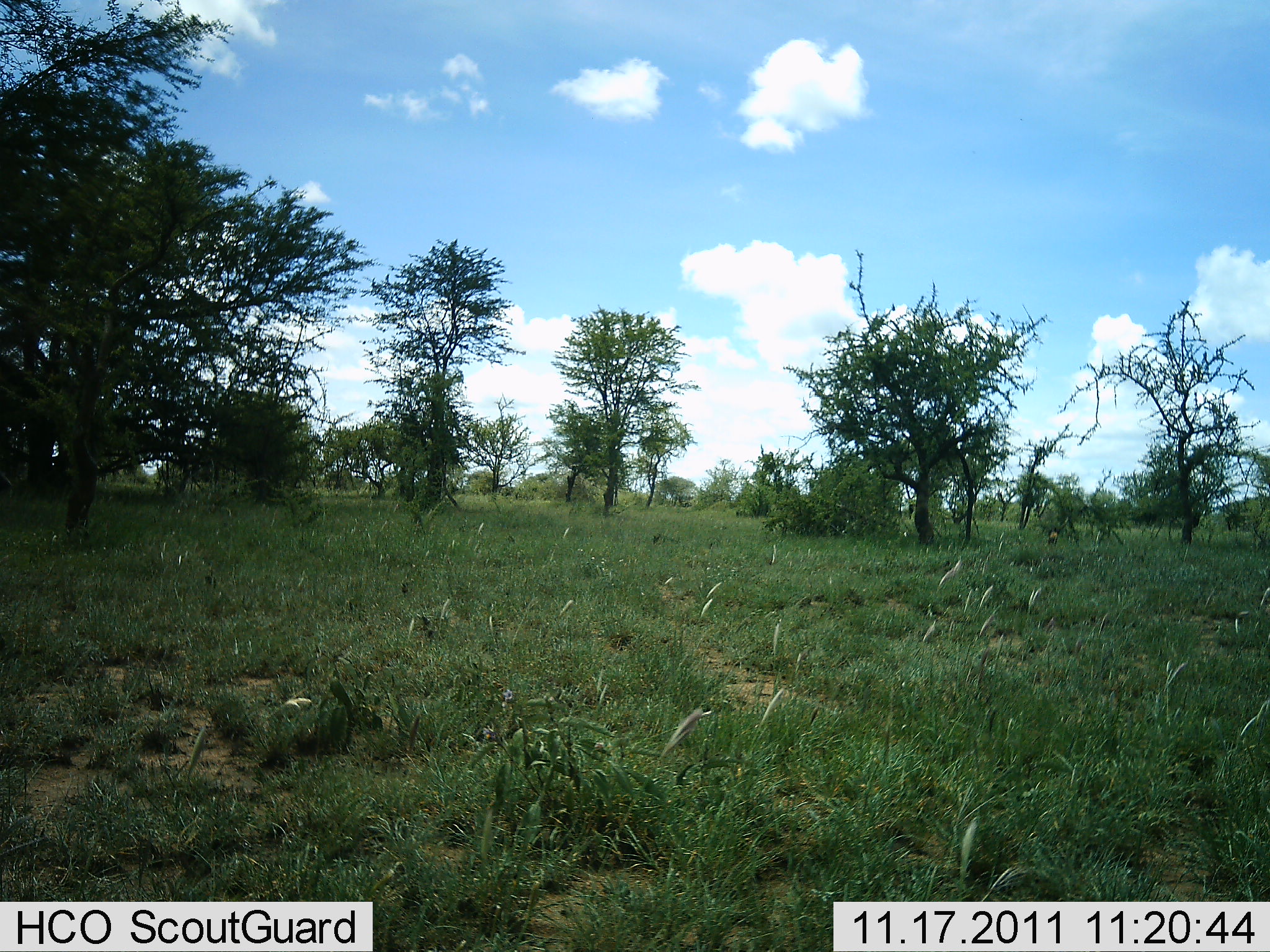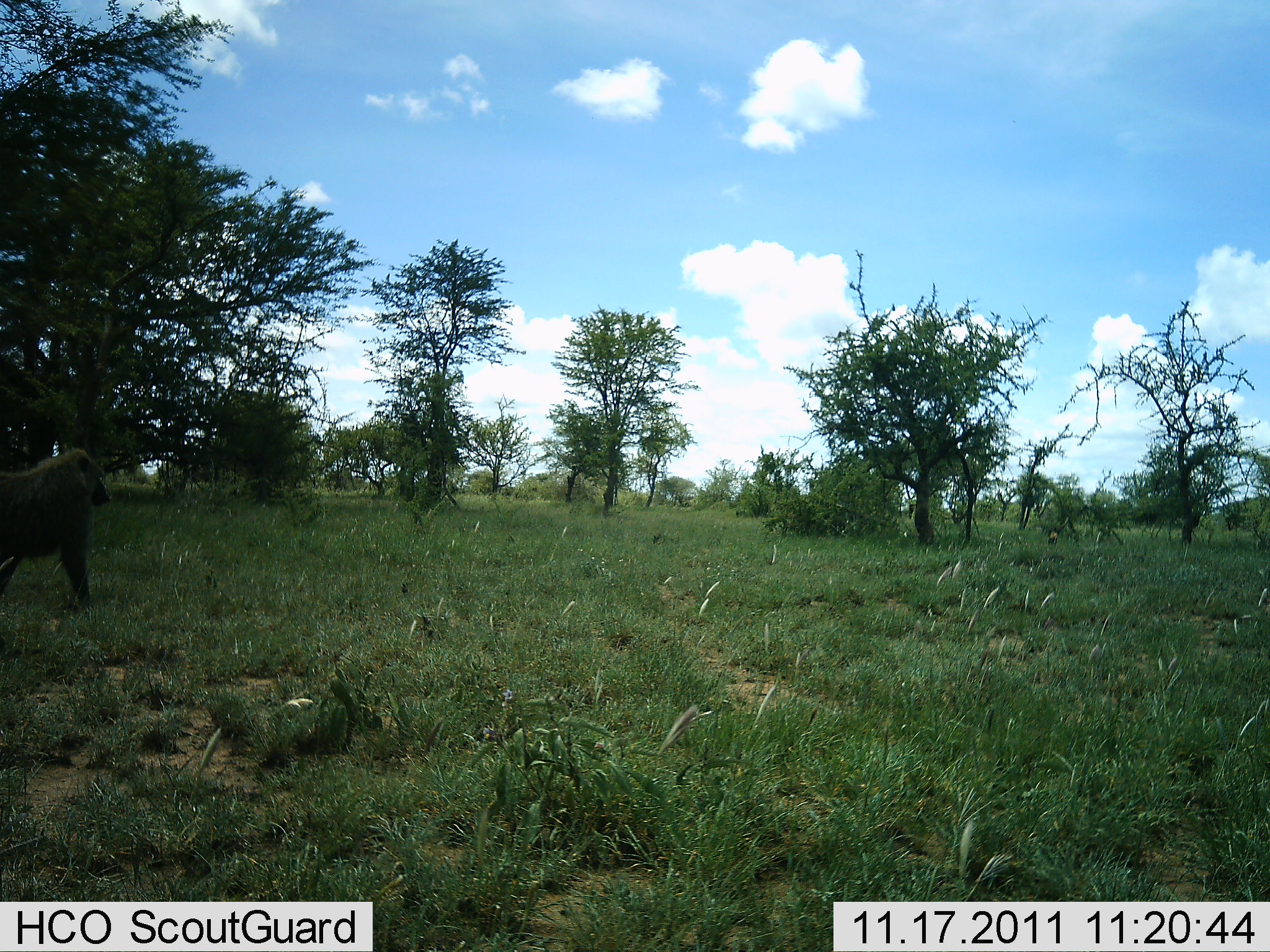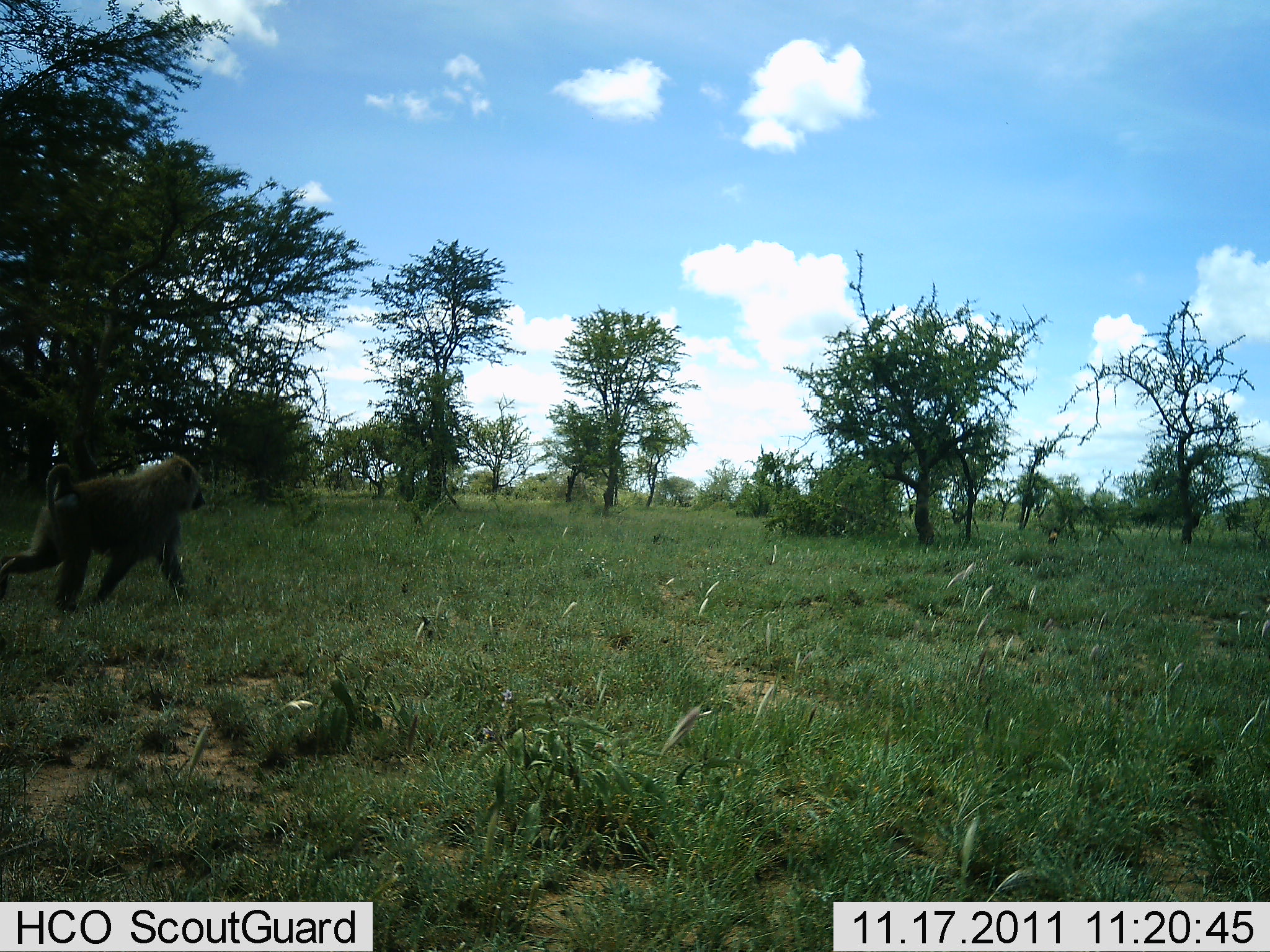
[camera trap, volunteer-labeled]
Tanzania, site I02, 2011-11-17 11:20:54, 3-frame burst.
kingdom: Animalia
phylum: Chordata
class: Mammalia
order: Primates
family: Cercopithecidae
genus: Papio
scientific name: Papio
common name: baboon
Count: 1.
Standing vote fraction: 7%.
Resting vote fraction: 0%.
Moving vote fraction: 93%.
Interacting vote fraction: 0%.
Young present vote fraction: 0%.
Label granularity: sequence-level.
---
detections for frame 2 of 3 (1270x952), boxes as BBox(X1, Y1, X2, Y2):
animal: BBox(0, 446, 113, 612)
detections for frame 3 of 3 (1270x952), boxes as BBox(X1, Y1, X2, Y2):
animal: BBox(1, 451, 208, 618)